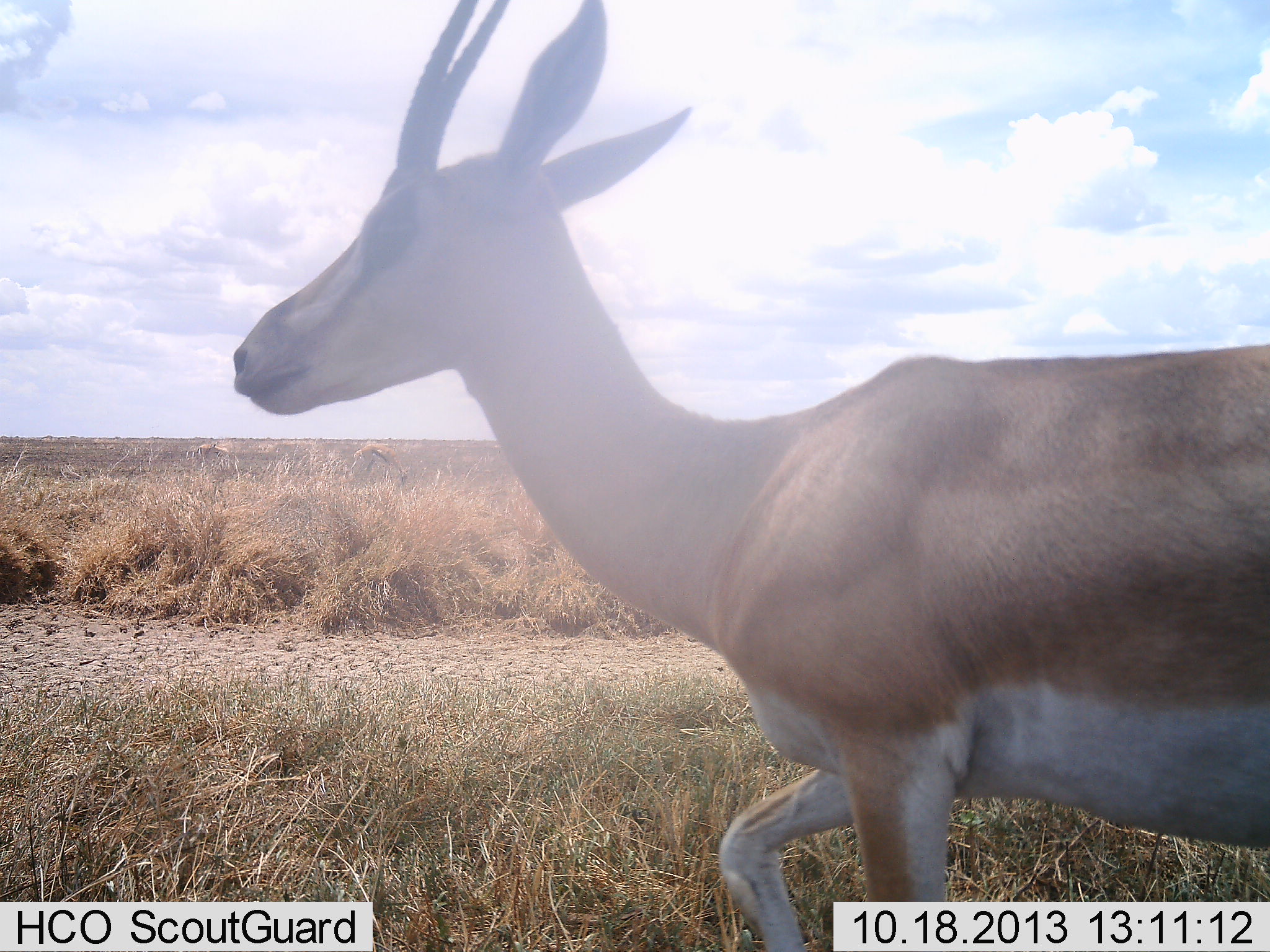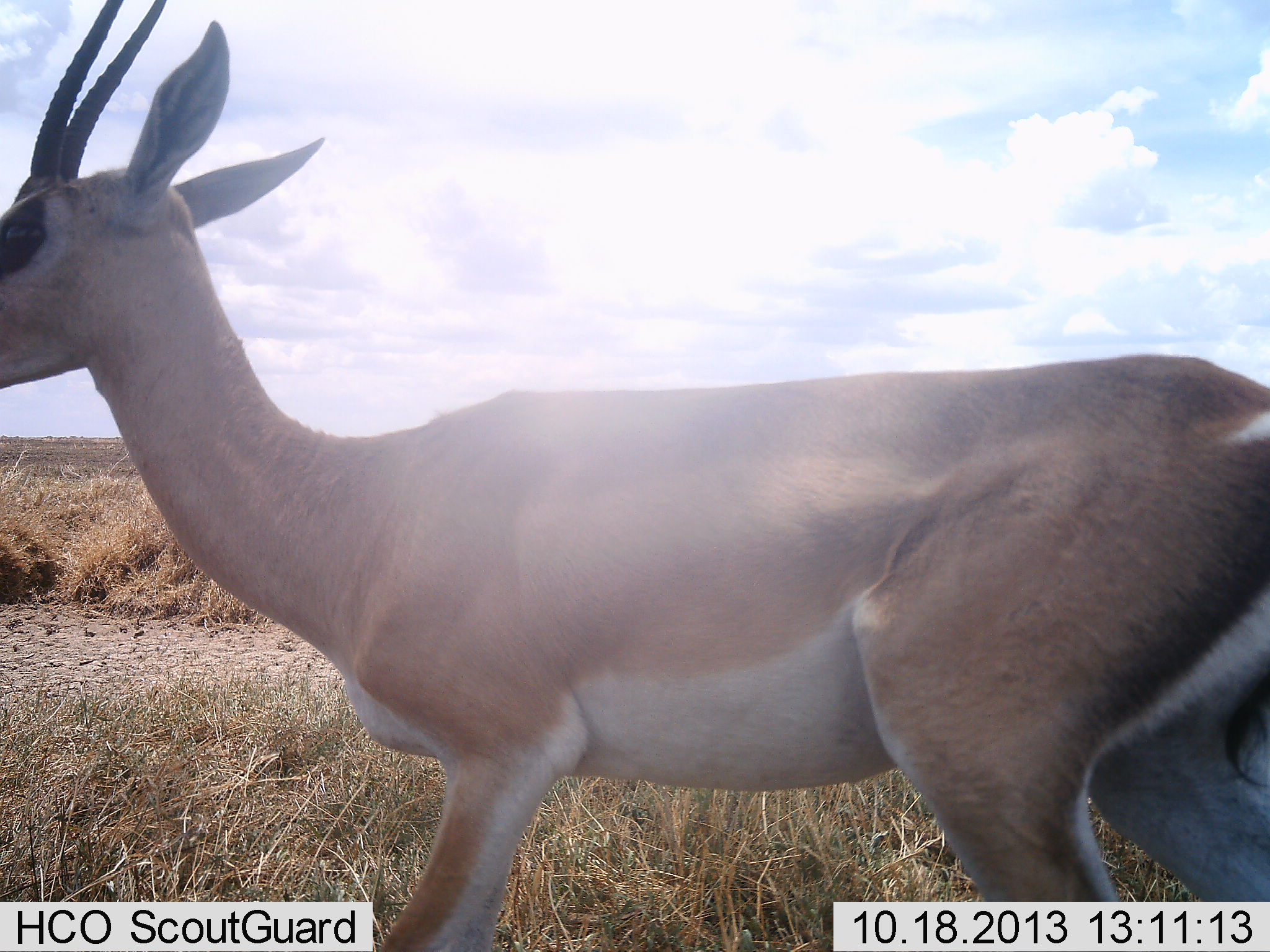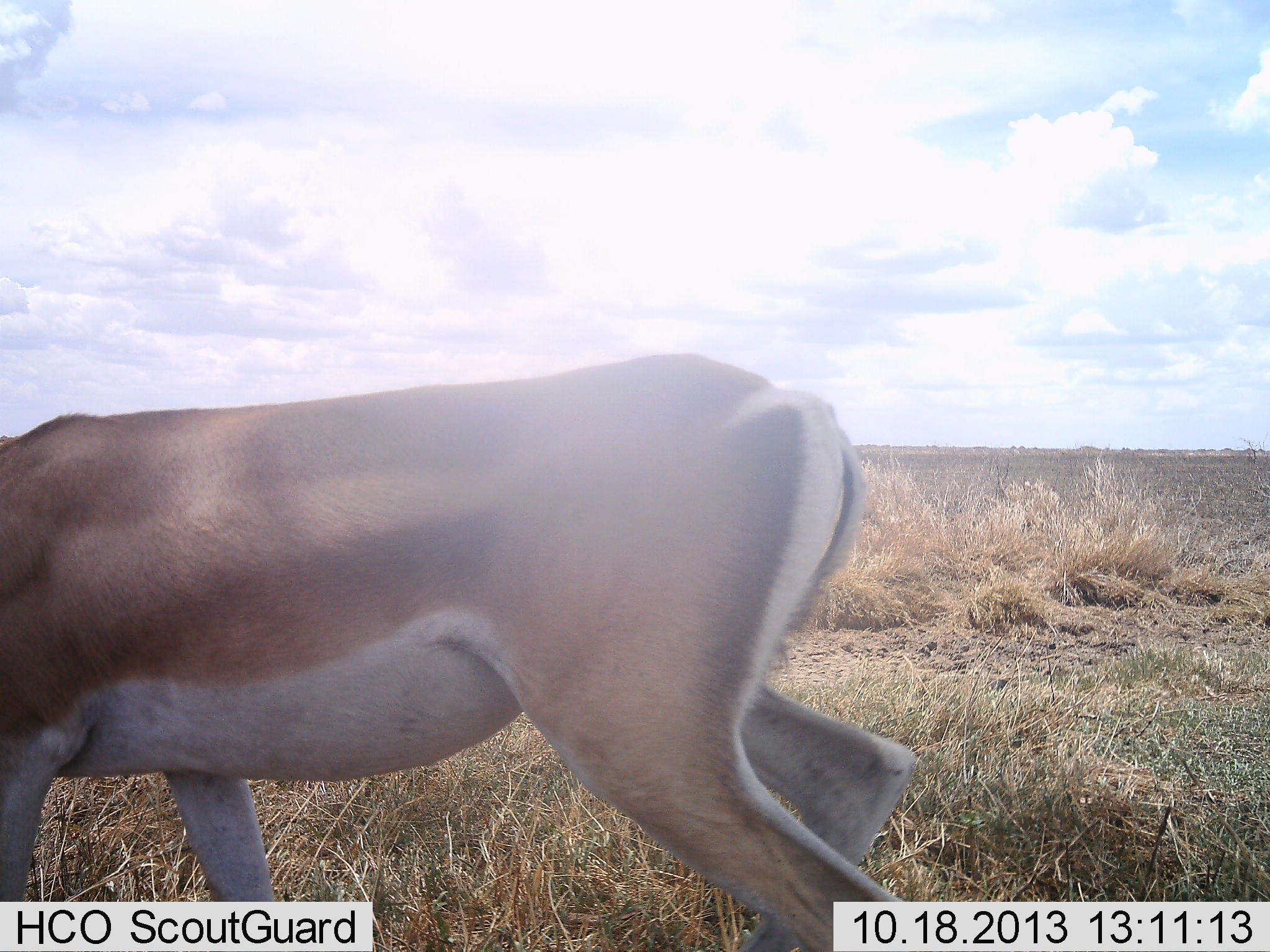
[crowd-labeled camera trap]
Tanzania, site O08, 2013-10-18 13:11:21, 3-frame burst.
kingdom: Animalia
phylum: Chordata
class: Mammalia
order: Artiodactyla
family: Bovidae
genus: Nanger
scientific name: Nanger granti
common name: grant's gazelle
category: gazellegrants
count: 1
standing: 27%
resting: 0%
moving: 87%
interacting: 0%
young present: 0%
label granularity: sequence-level